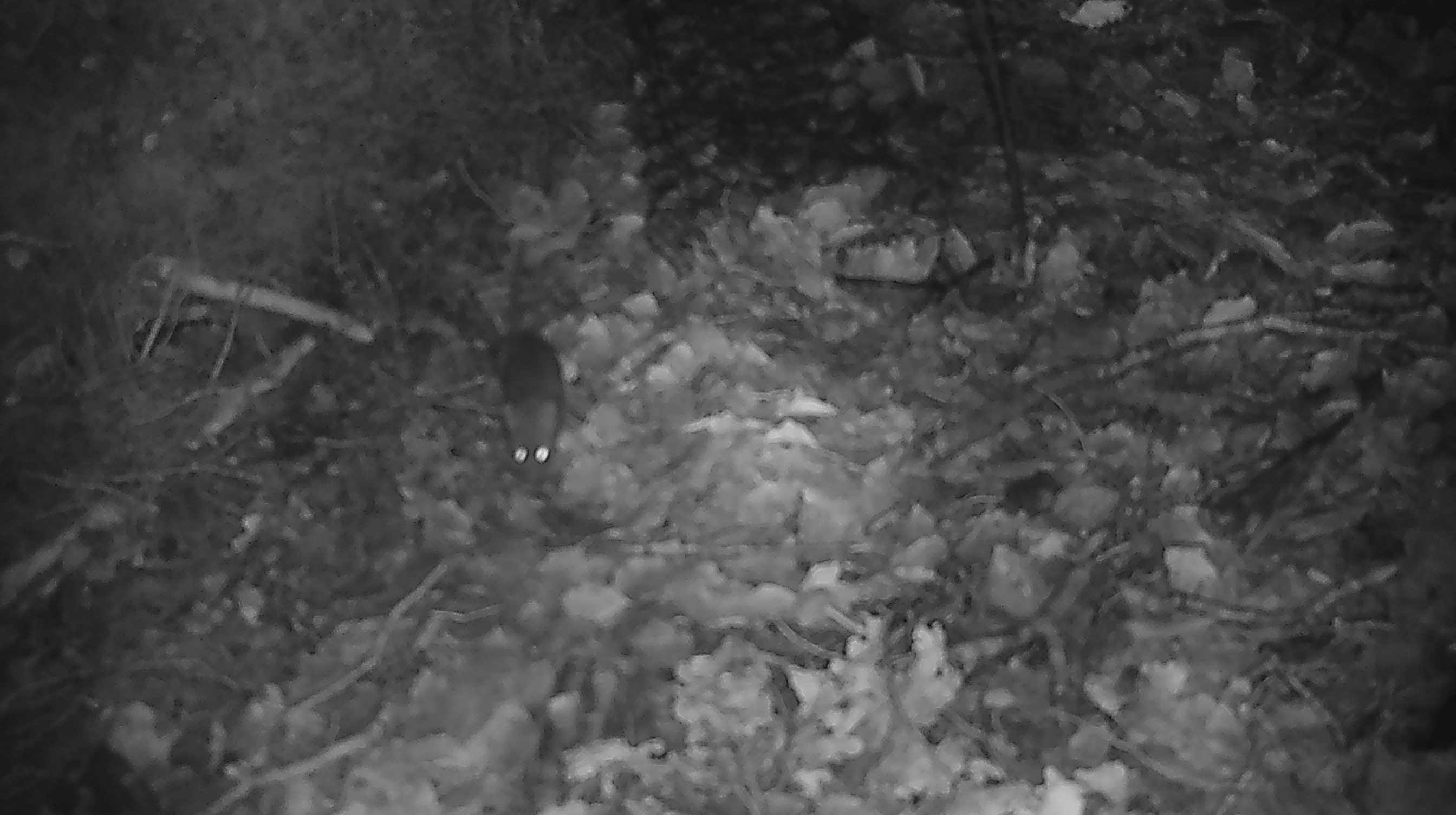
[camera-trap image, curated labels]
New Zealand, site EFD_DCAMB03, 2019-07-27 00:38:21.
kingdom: Animalia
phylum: Chordata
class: Mammalia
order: Rodentia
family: Muridae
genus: Mus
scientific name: Mus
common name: mouse